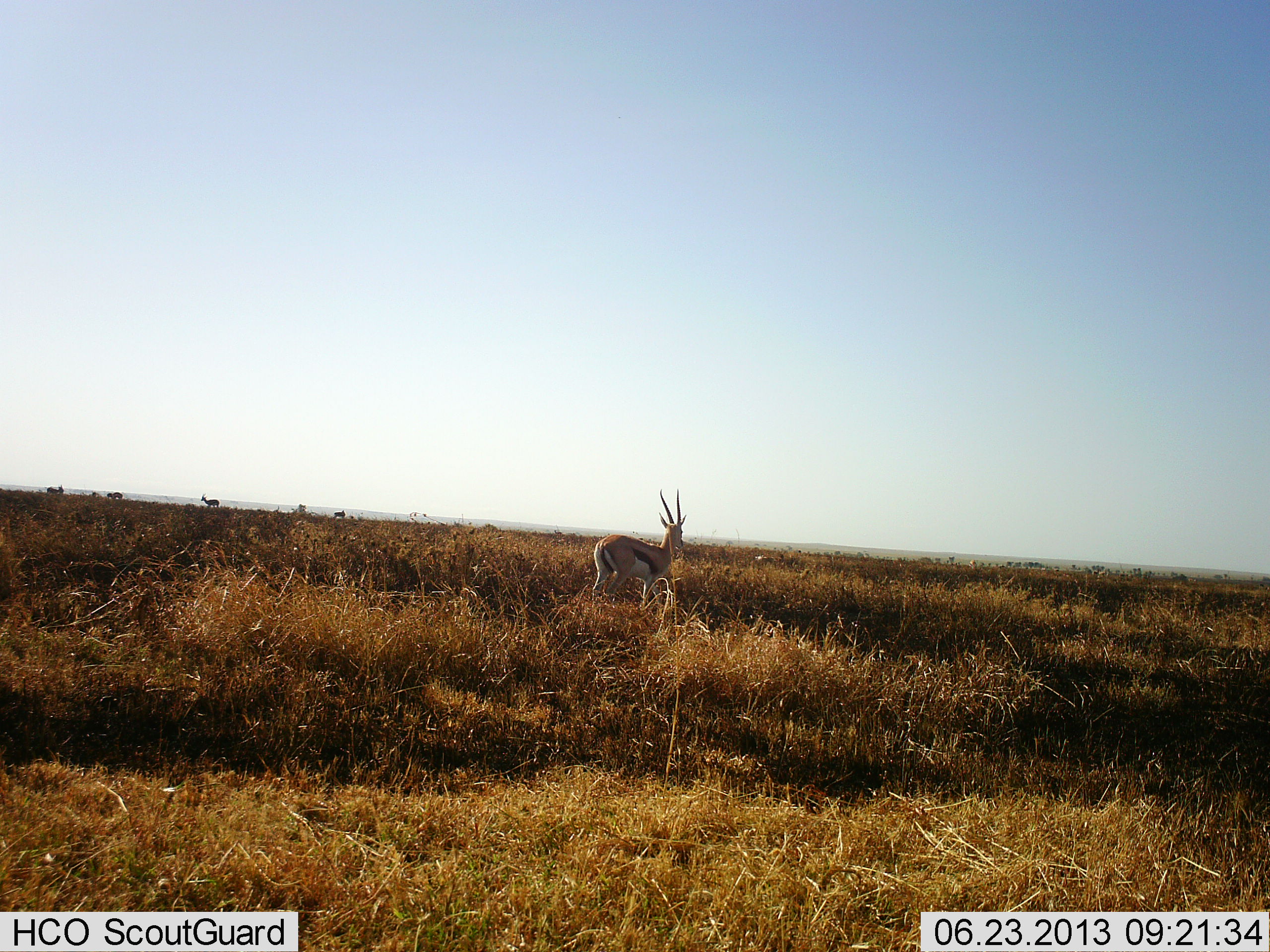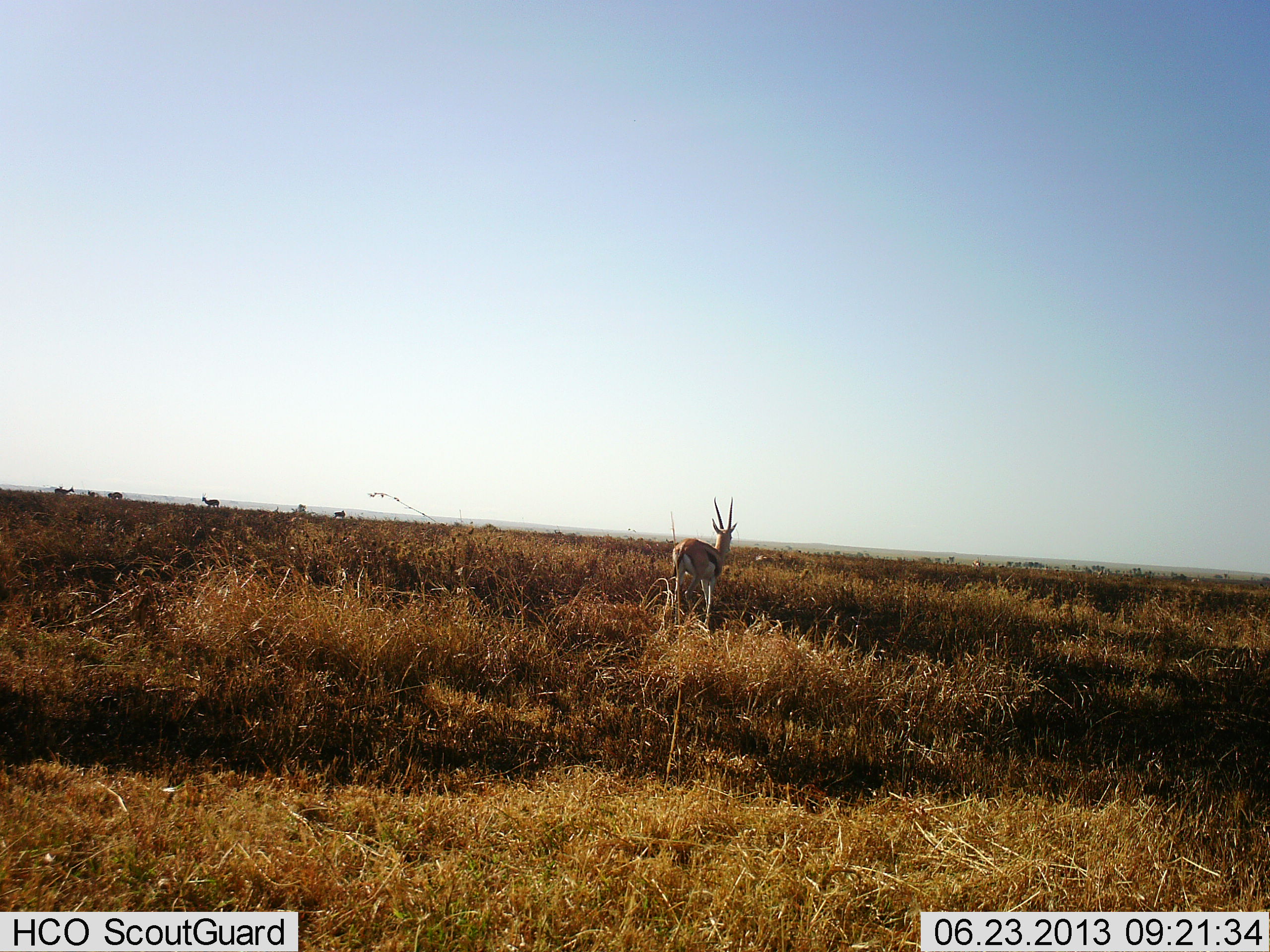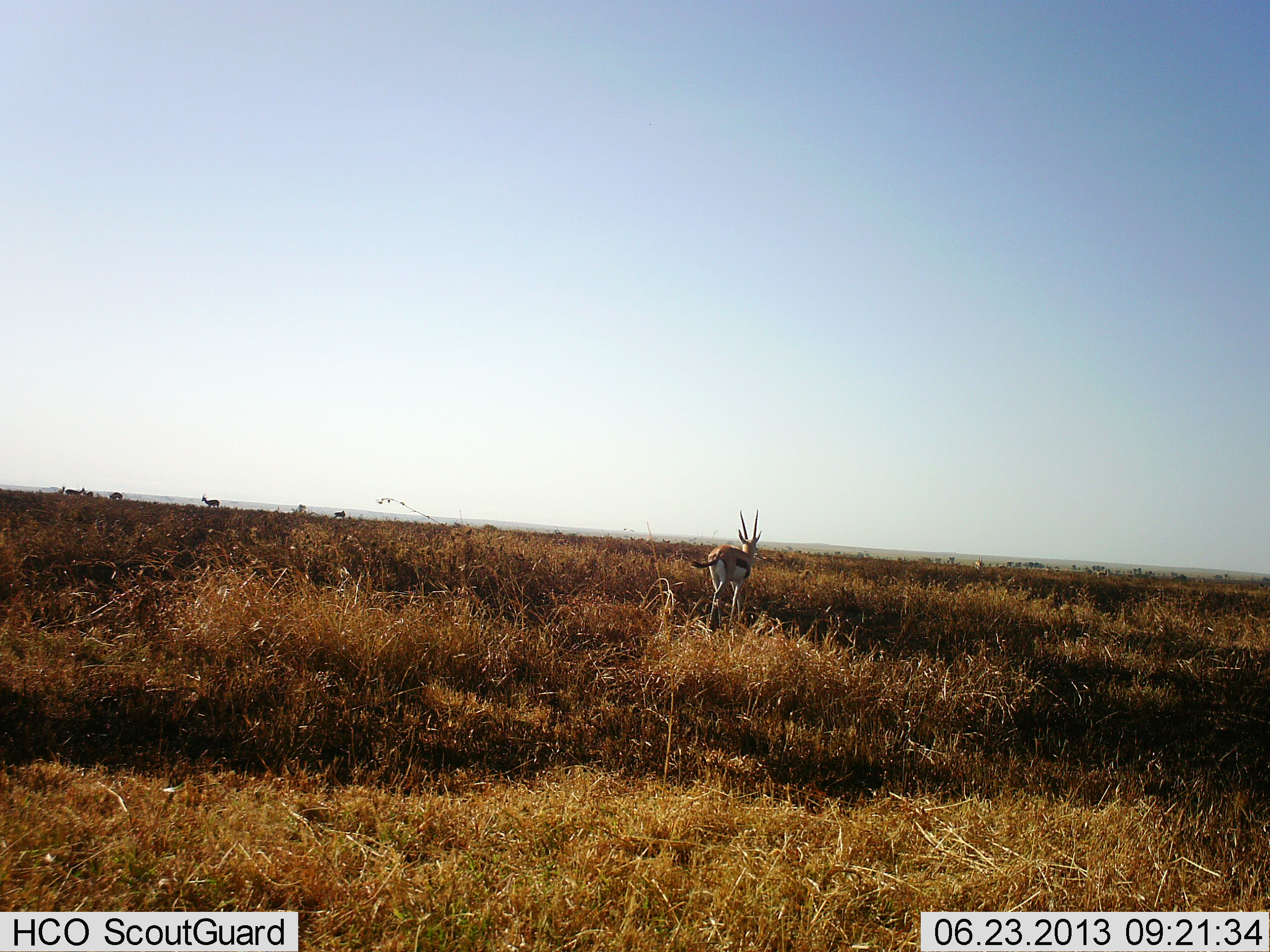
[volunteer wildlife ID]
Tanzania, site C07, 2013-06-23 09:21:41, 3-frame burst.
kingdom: Animalia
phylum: Chordata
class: Mammalia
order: Artiodactyla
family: Bovidae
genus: Eudorcas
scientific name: Eudorcas thomsonii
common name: thomson's gazelle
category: gazellethomsons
Gazellethomsons (thomson's gazelle) (Eudorcas thomsonii), count 1. Behavior (volunteer vote fractions): standing 33%, resting 0%, moving 89%, interacting 0%. Young present (vote fraction): 0%. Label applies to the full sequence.